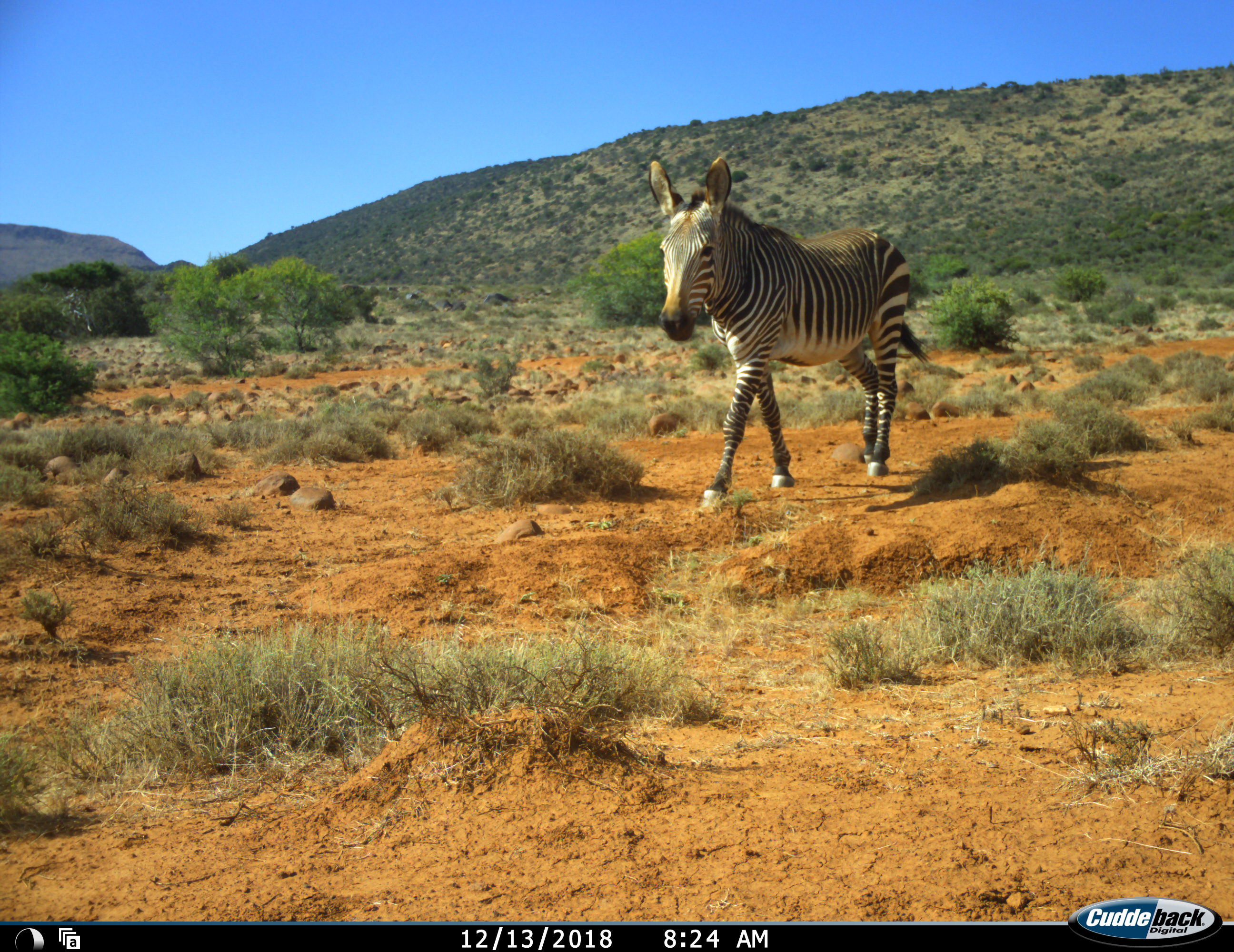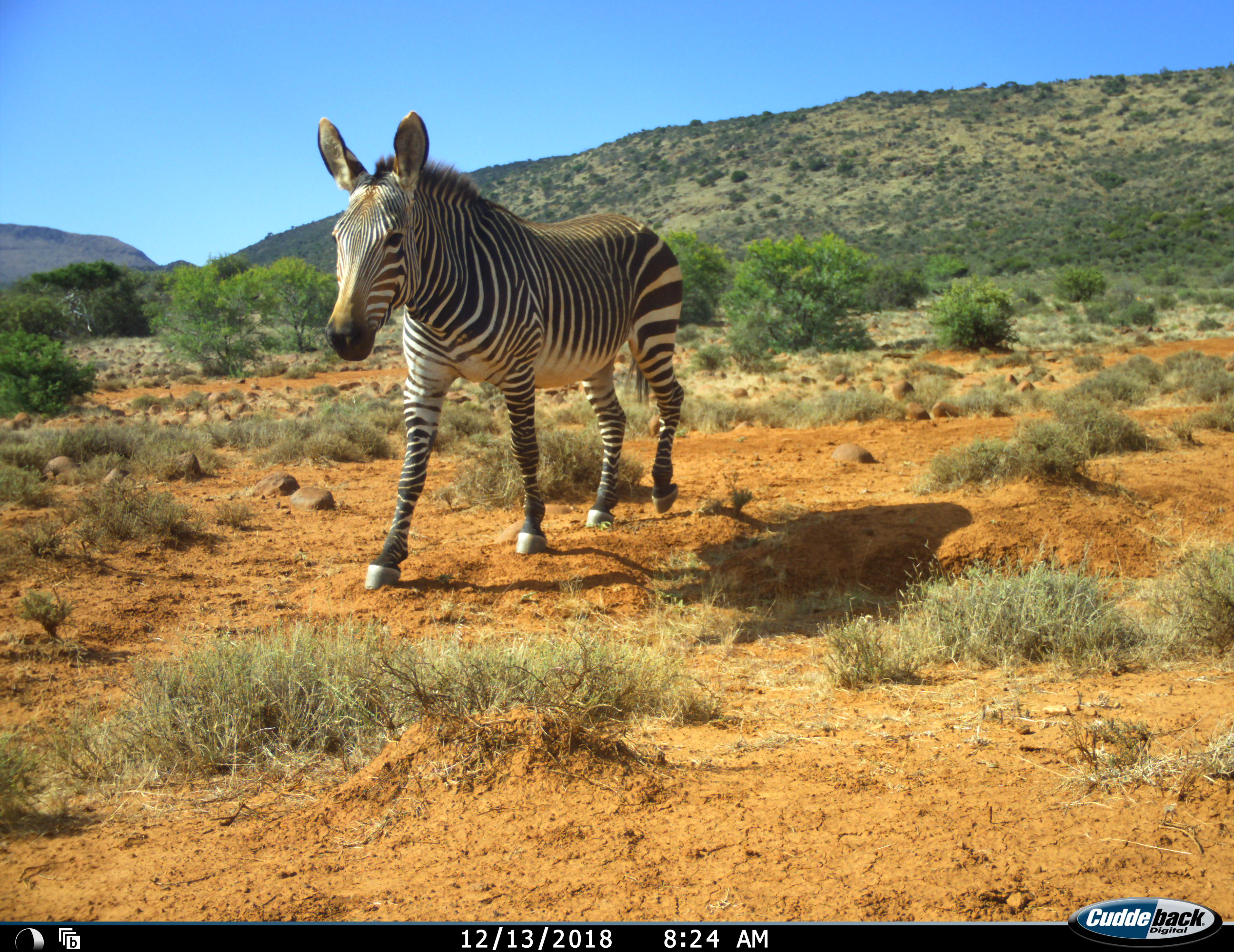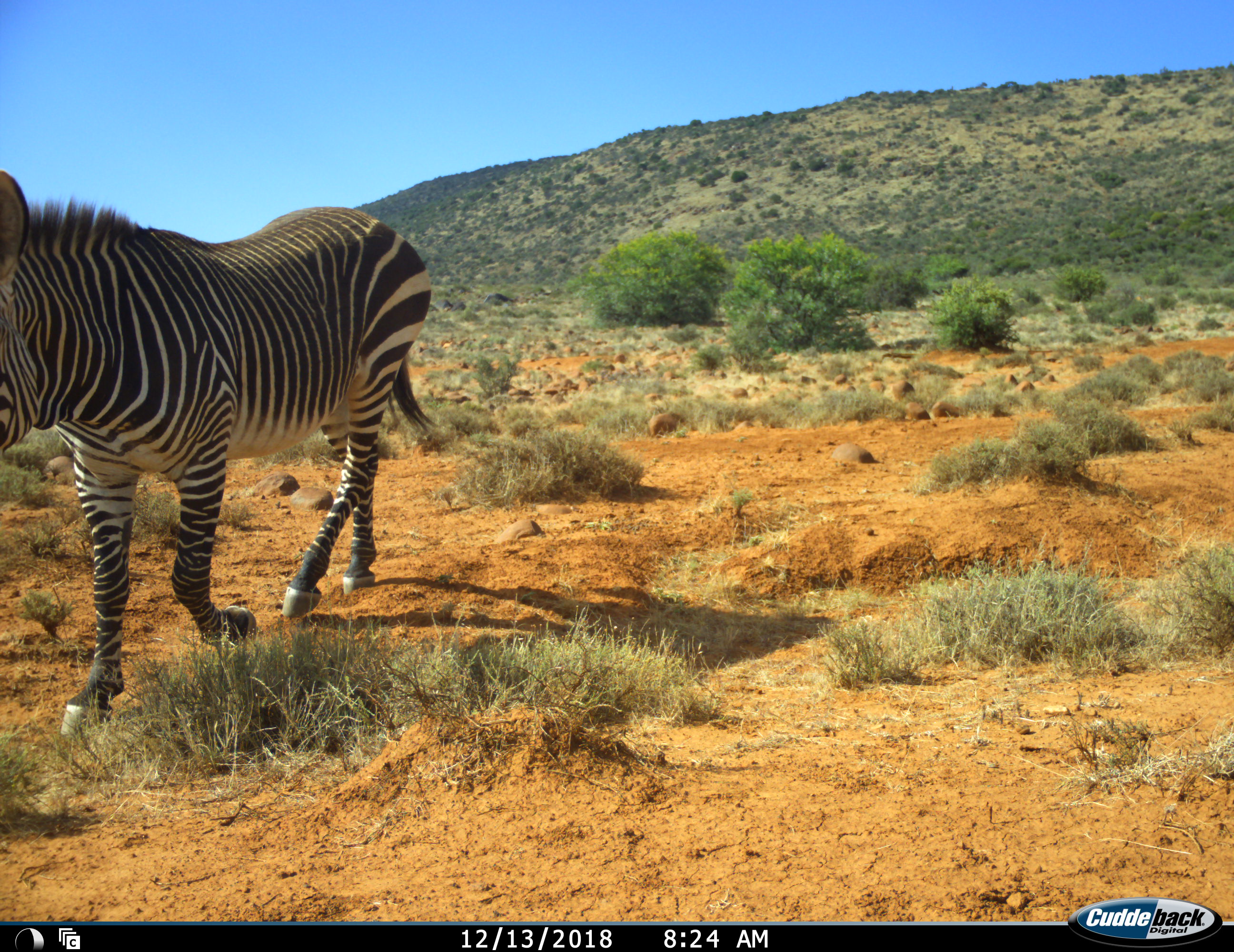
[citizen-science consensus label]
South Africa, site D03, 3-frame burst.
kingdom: Animalia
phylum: Chordata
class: Mammalia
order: Perissodactyla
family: Equidae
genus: Equus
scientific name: Equus zebra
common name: mountain zebra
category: zebramountain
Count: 1.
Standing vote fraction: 0%.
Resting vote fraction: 0%.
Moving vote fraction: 100%.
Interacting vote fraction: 0%.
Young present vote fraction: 0%.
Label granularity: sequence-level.